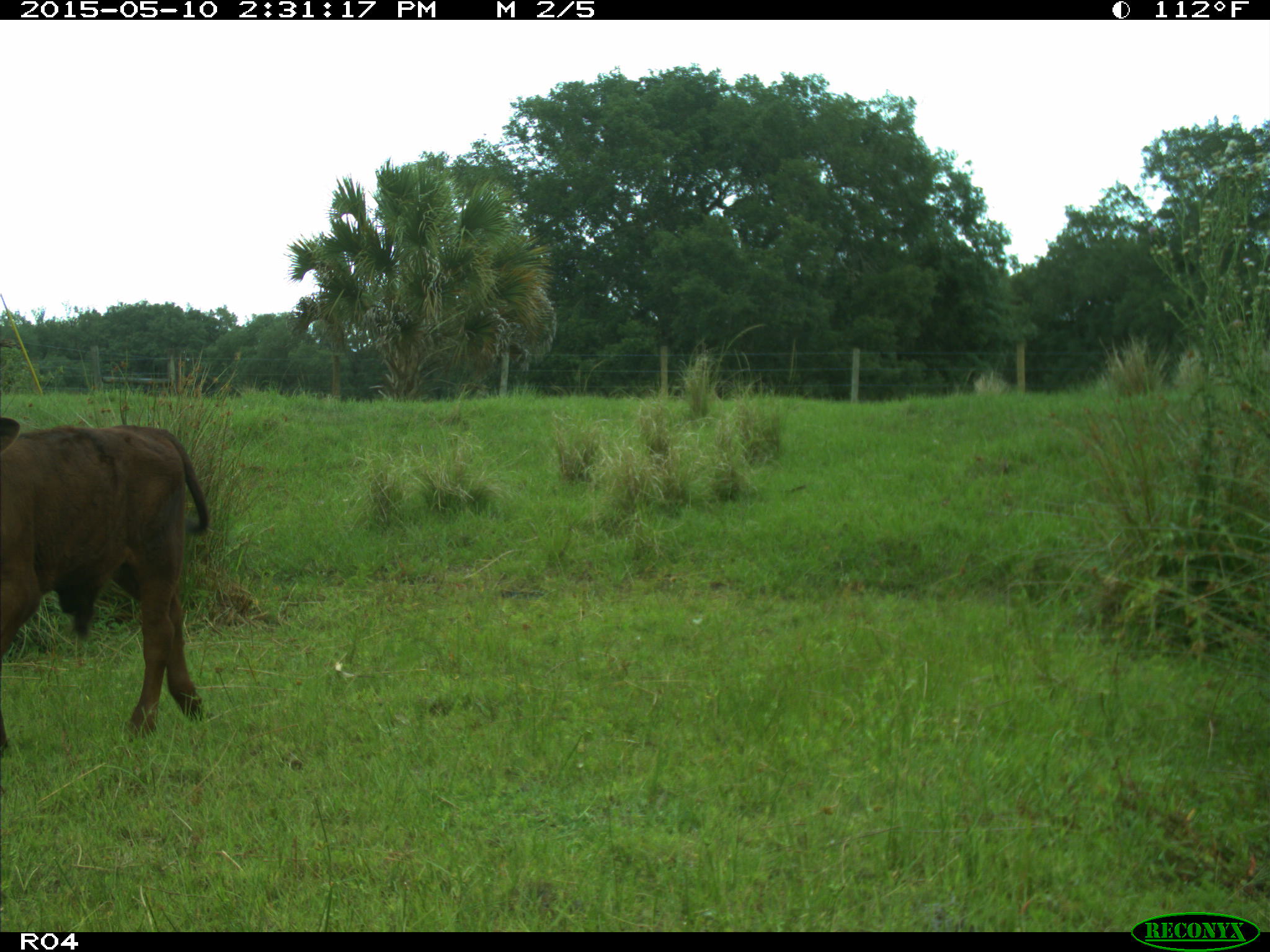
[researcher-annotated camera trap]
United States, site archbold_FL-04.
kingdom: Animalia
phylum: Chordata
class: Mammalia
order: Artiodactyla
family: Bovidae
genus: Bos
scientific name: Bos taurus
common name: domestic cow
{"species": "Bos taurus (domestic cow)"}